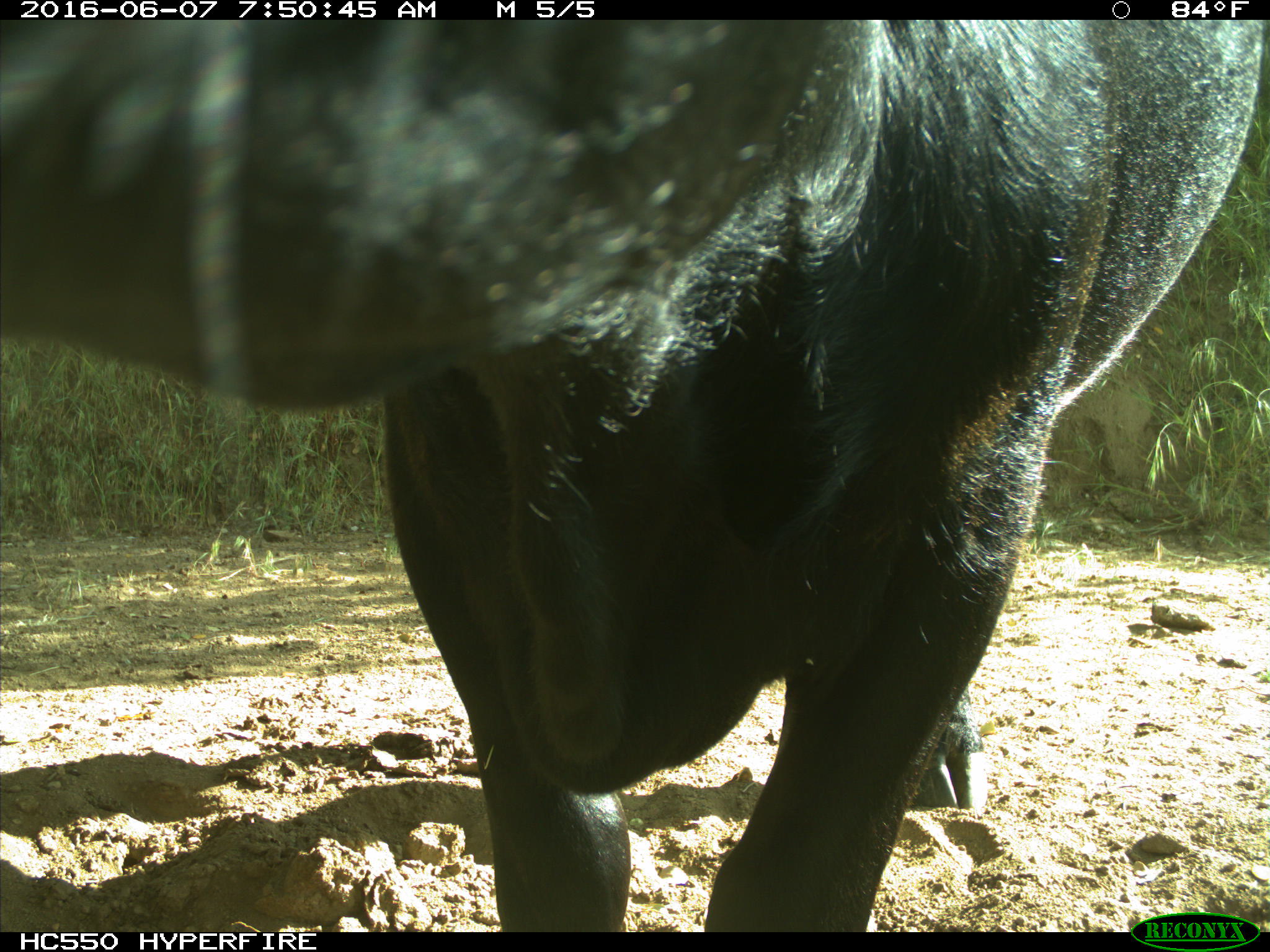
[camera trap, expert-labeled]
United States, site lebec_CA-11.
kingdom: Animalia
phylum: Chordata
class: Mammalia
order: Artiodactyla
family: Bovidae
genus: Bos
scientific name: Bos taurus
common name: domestic cow